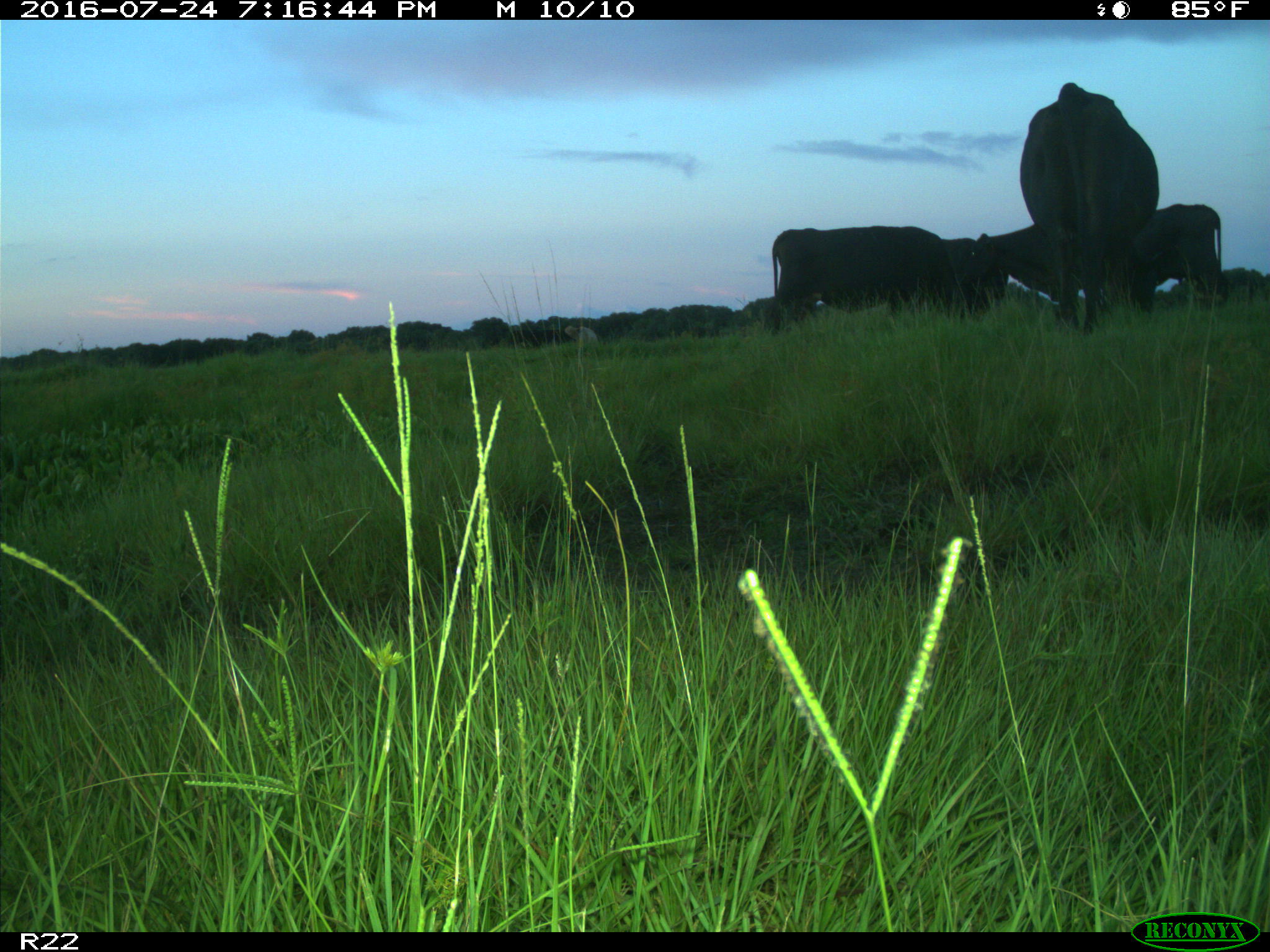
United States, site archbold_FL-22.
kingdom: Animalia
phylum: Chordata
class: Mammalia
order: Artiodactyla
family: Bovidae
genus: Bos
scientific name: Bos taurus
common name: domestic cow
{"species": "Bos taurus (domestic cow)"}